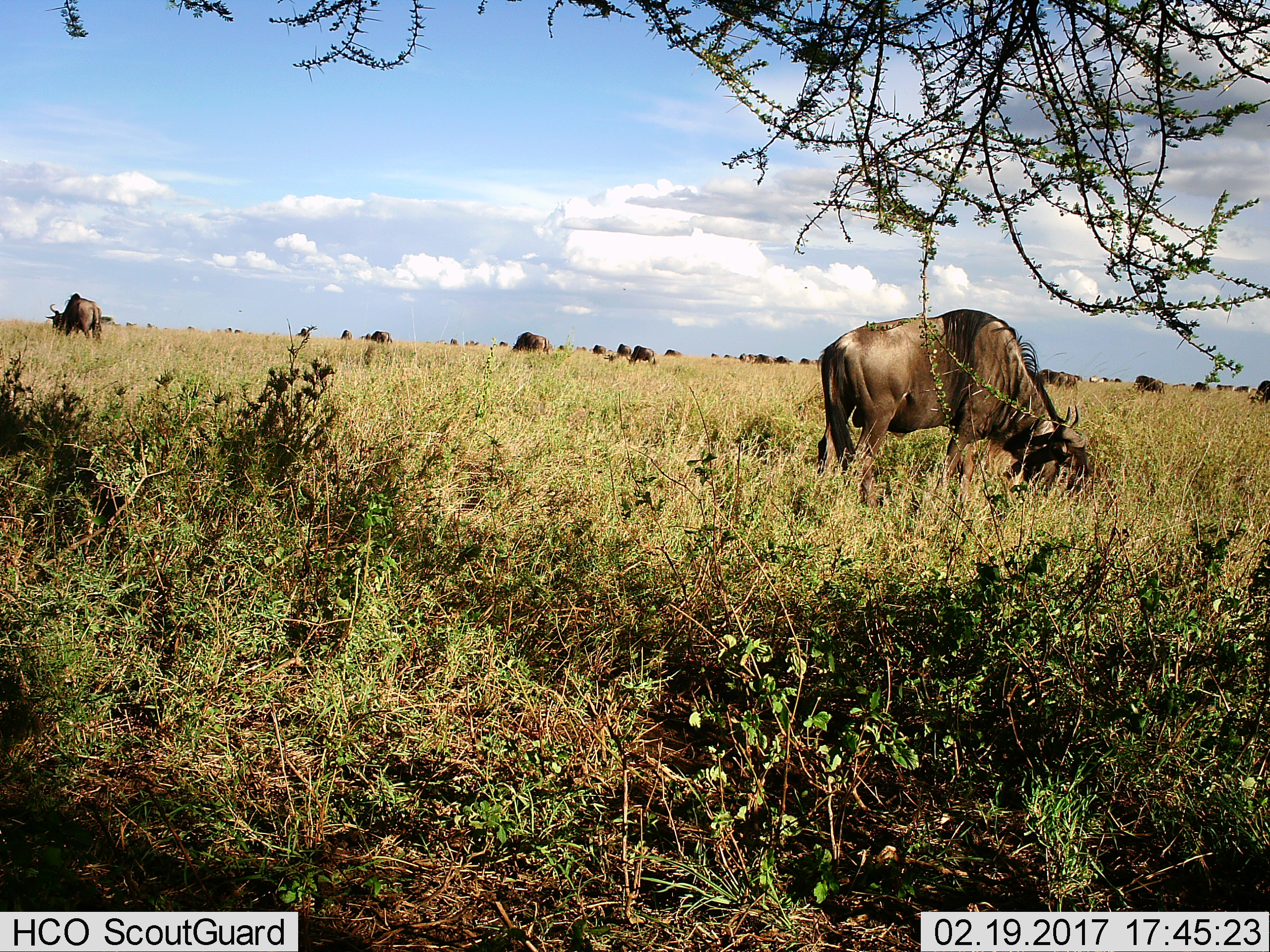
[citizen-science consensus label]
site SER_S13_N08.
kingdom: Animalia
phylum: Chordata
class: Mammalia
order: Artiodactyla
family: Bovidae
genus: Connochaetes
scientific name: Connochaetes taurinus taurinus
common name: blue wildebeest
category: wildebeestblue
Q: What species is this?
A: Wildebeestblue (blue wildebeest) (Connochaetes taurinus taurinus).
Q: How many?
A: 11-50.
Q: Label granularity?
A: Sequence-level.